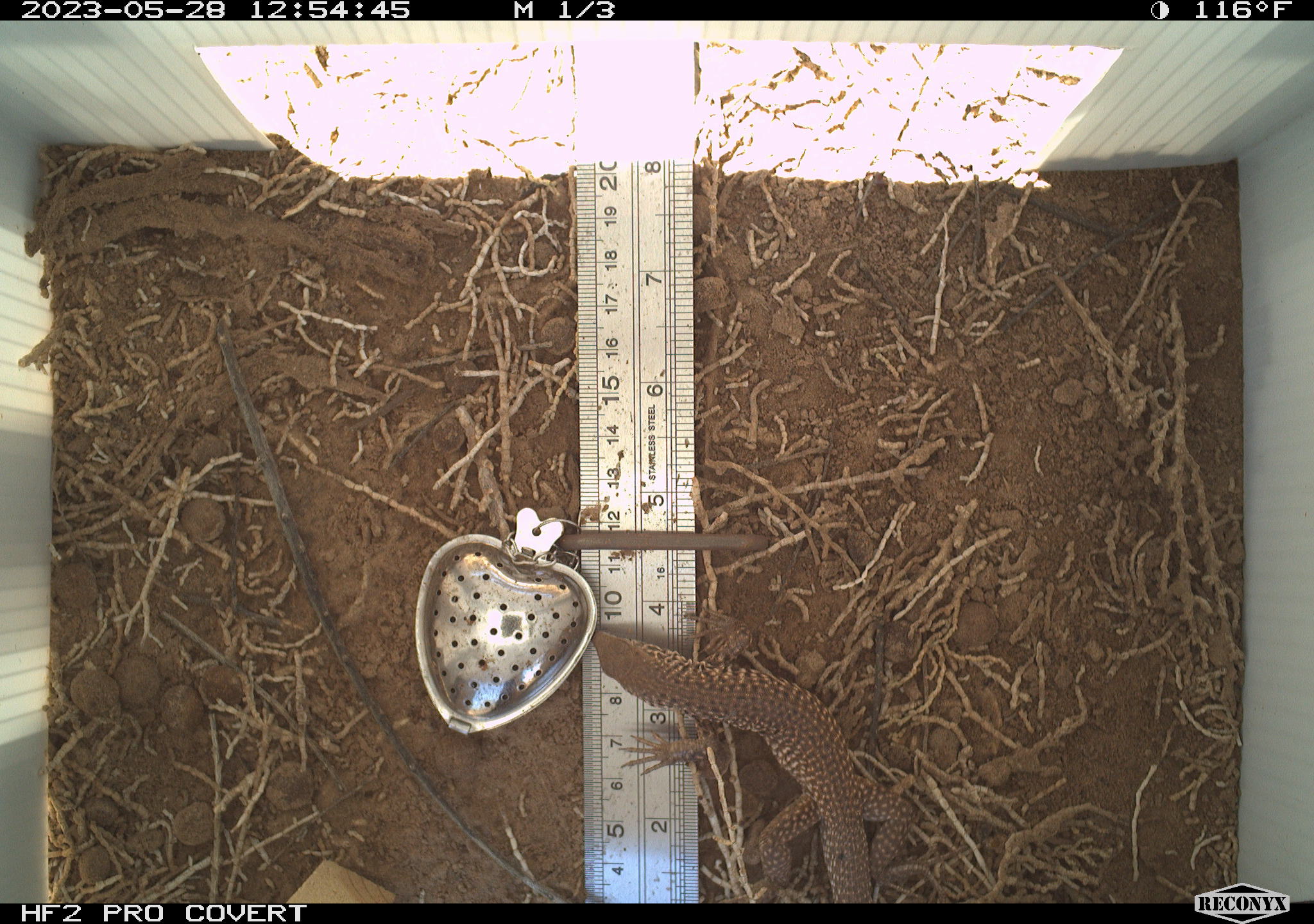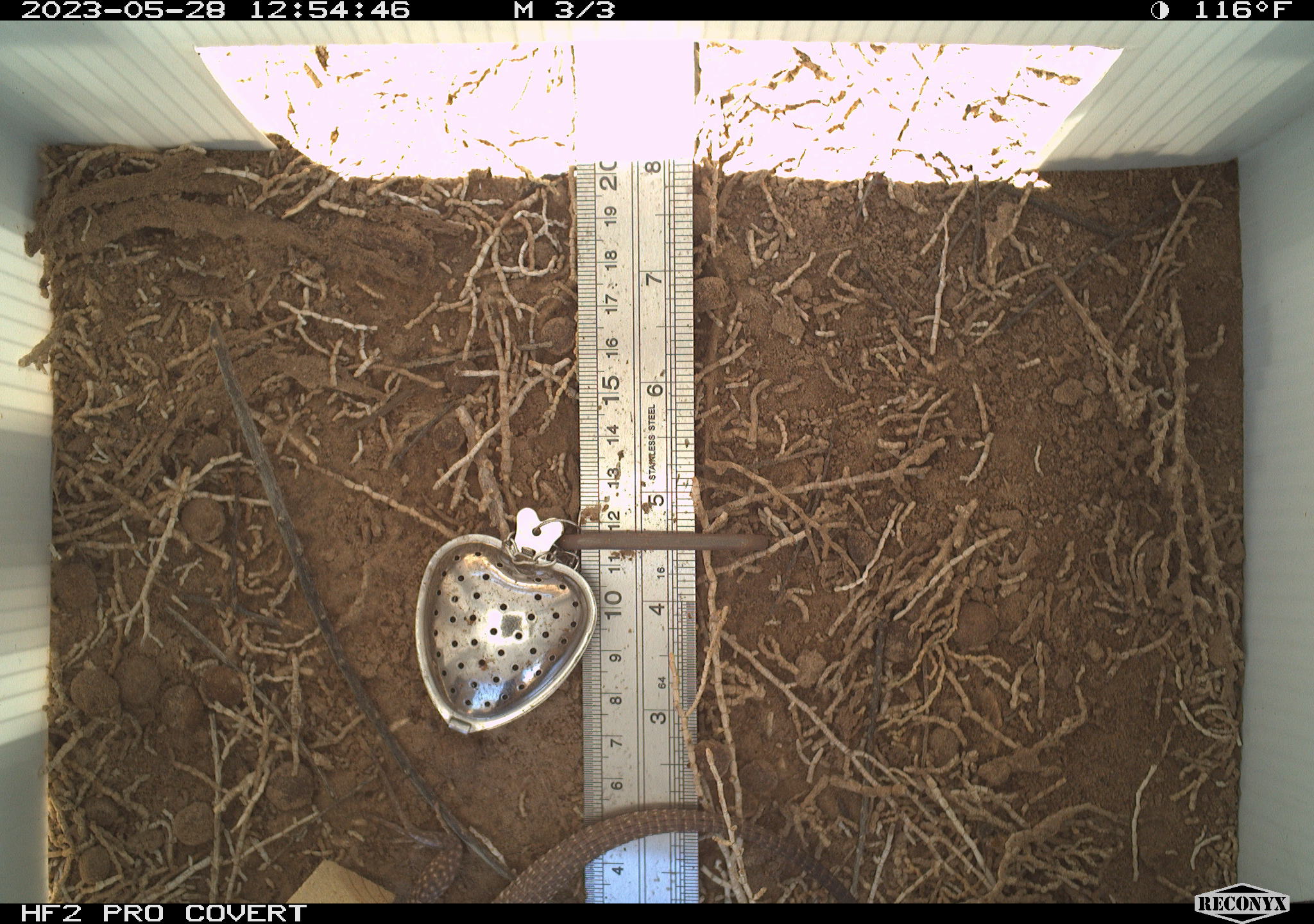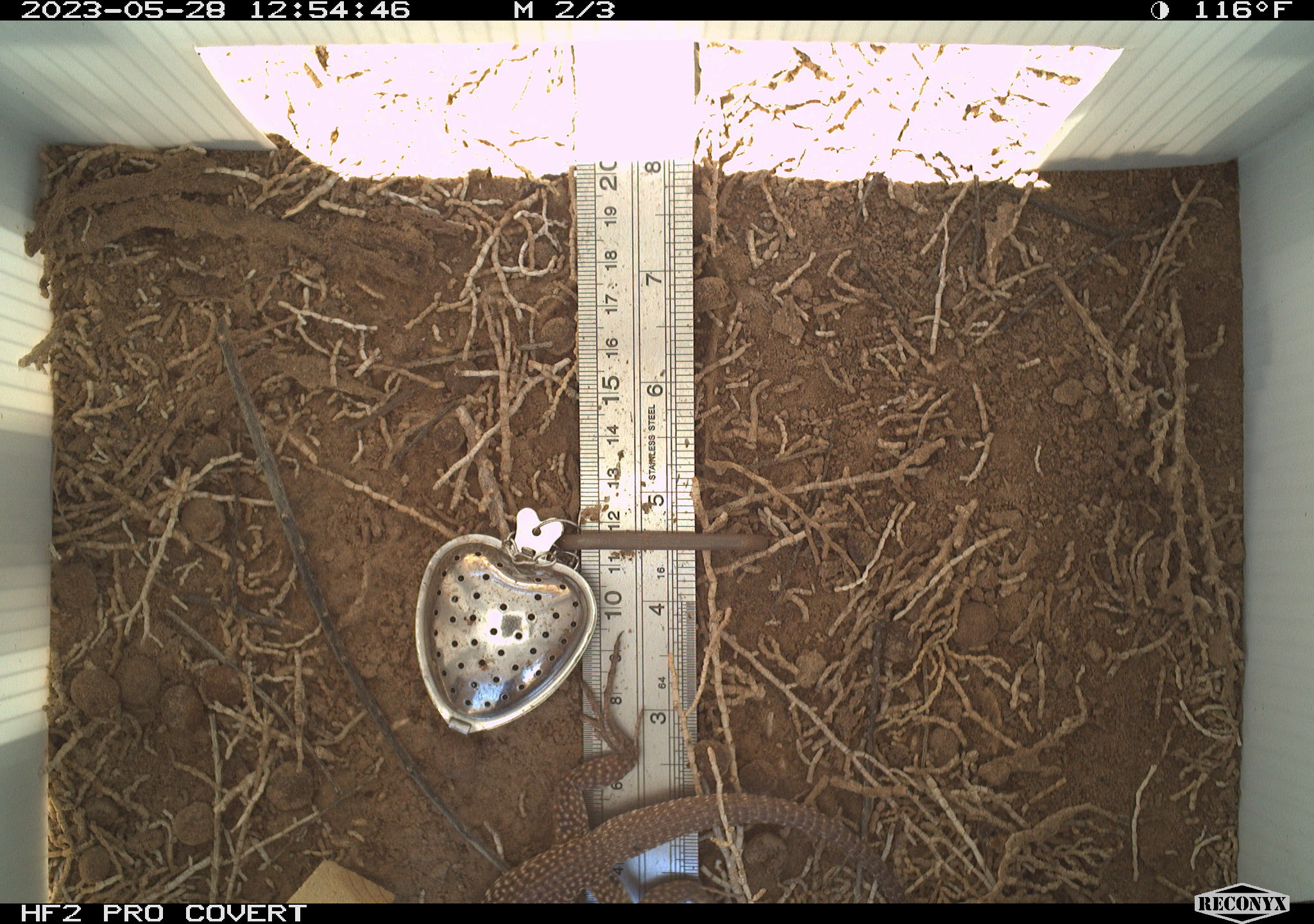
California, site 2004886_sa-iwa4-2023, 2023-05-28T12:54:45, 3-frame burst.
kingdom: Animalia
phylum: Chordata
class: Reptilia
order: Squamata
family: Teiidae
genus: Aspidoscelis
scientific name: Aspidoscelis tigris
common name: western whiptail